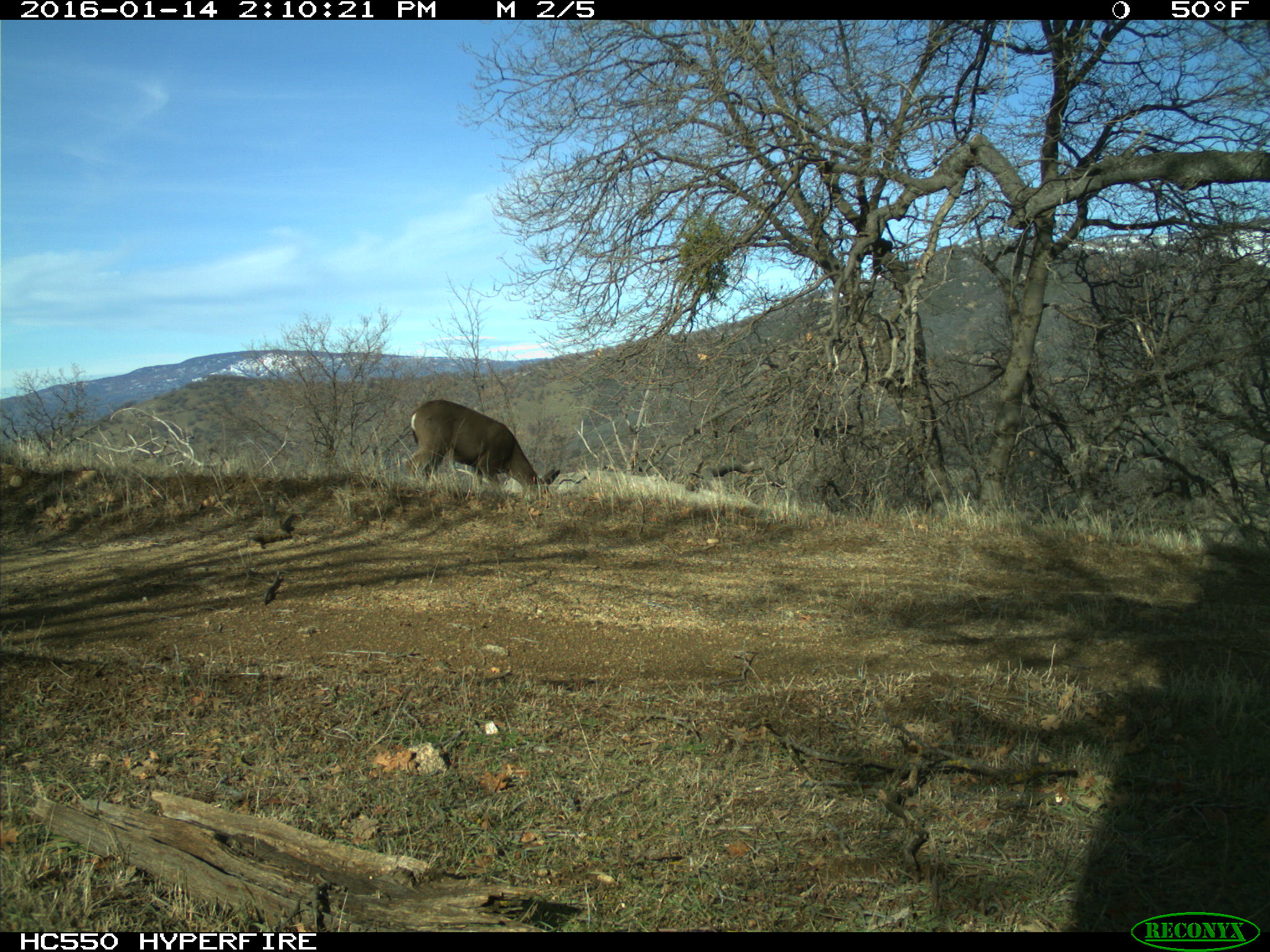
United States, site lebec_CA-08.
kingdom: Animalia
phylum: Chordata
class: Mammalia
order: Artiodactyla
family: Cervidae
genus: Odocoileus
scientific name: Odocoileus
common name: deer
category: unidentified deer